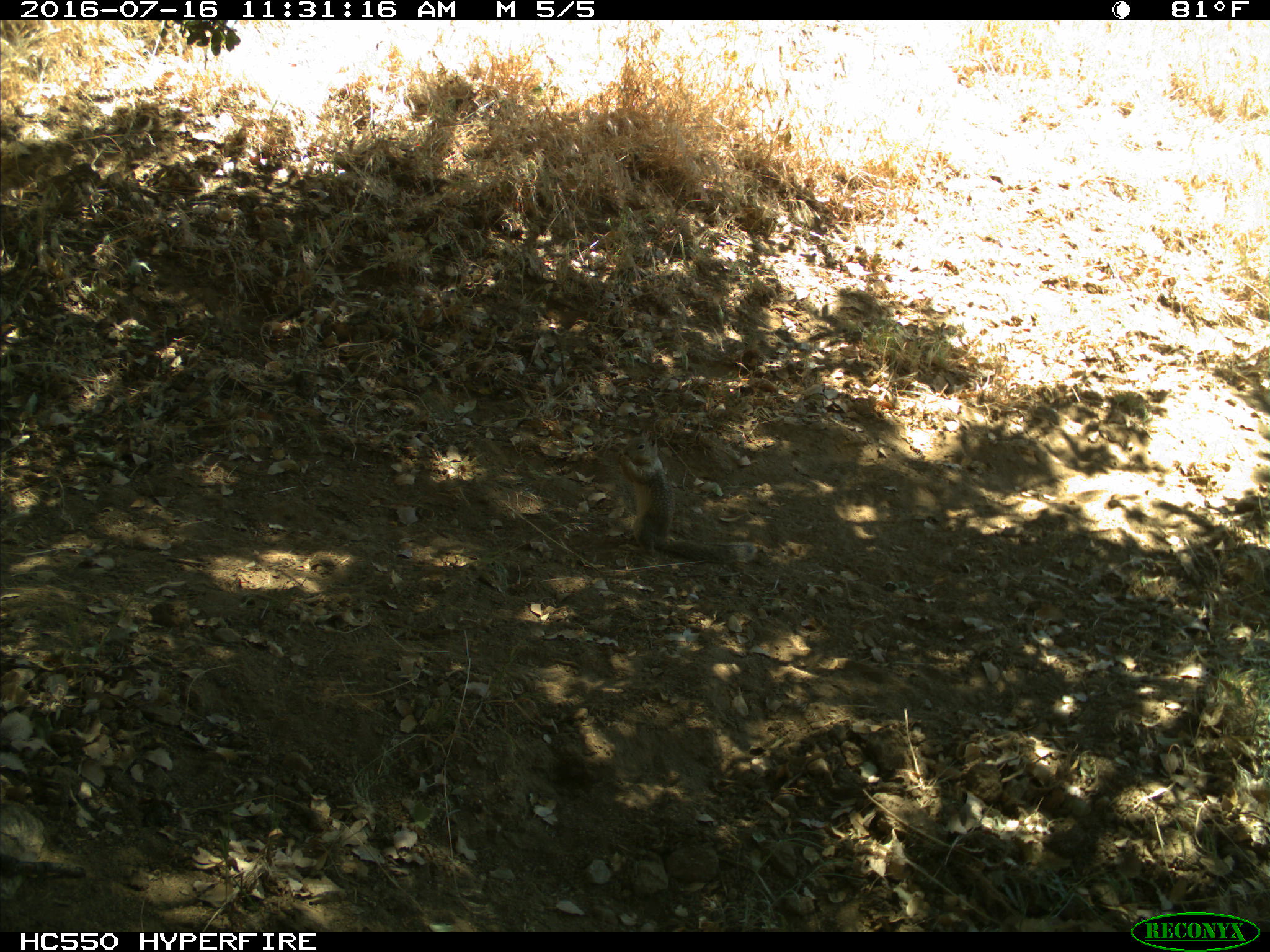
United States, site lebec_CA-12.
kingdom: Animalia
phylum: Chordata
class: Mammalia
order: Rodentia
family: Sciuridae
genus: Otospermophilus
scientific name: Otospermophilus beecheyi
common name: california ground squirrel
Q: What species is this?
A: Otospermophilus beecheyi (california ground squirrel).